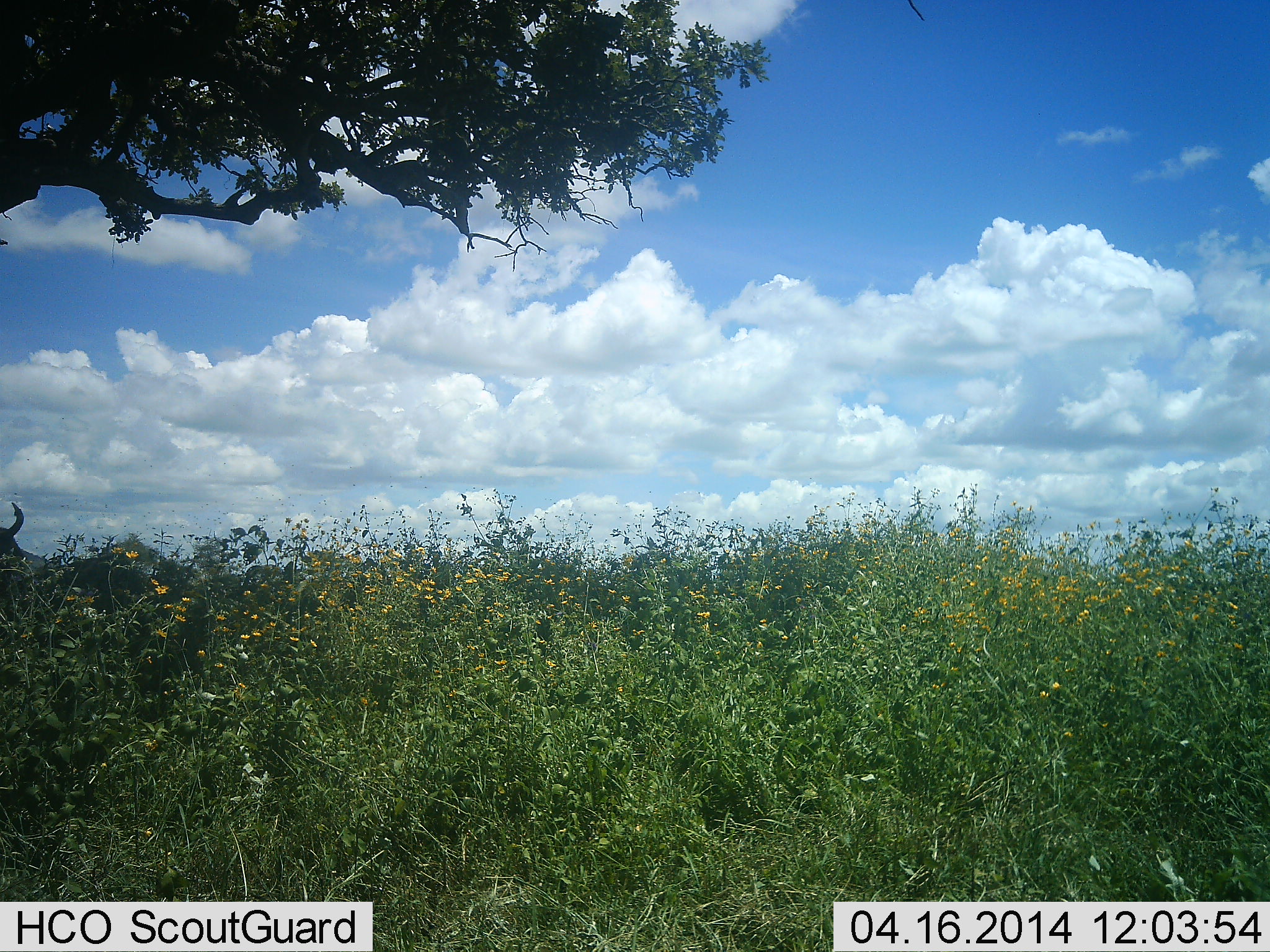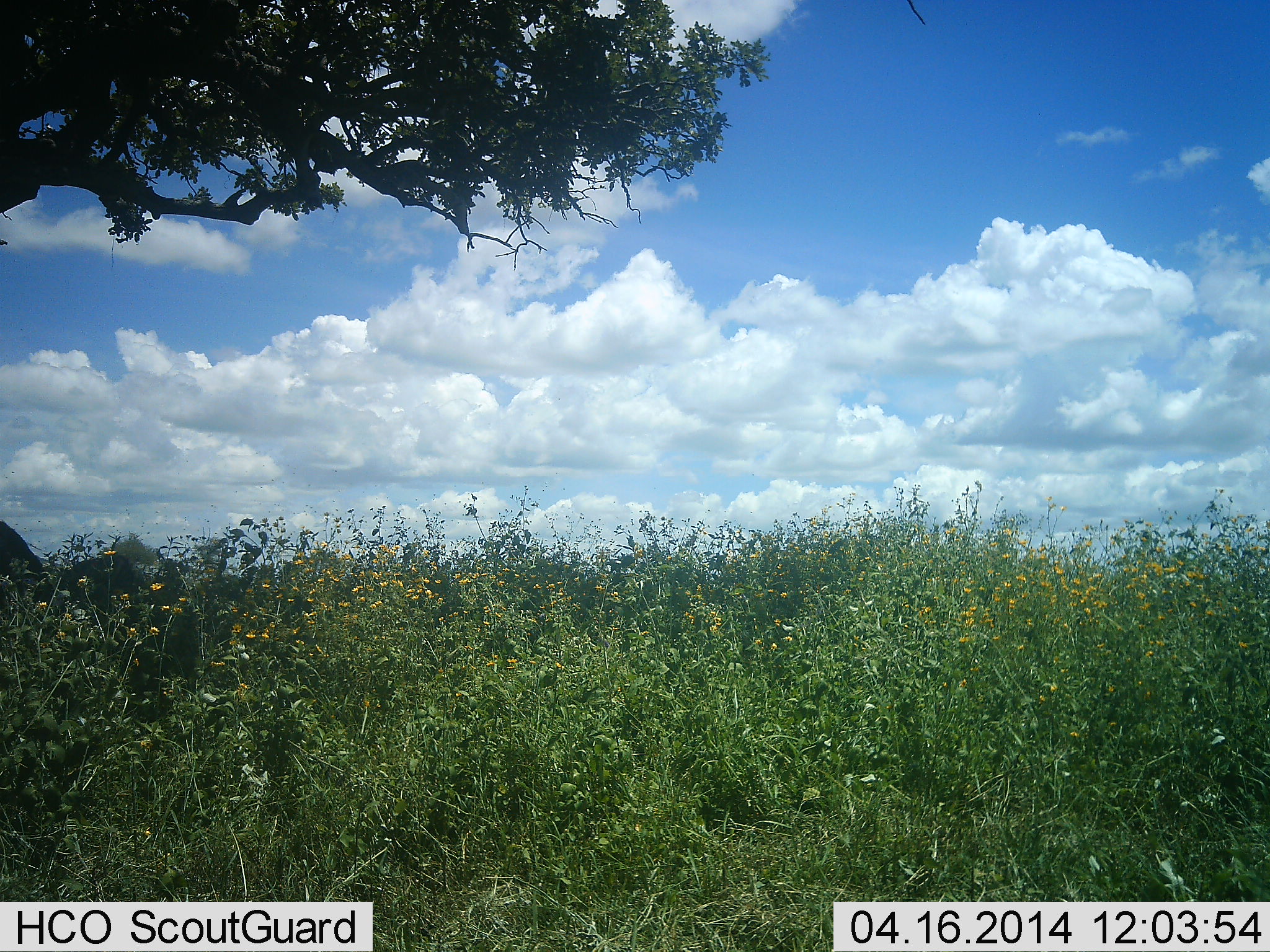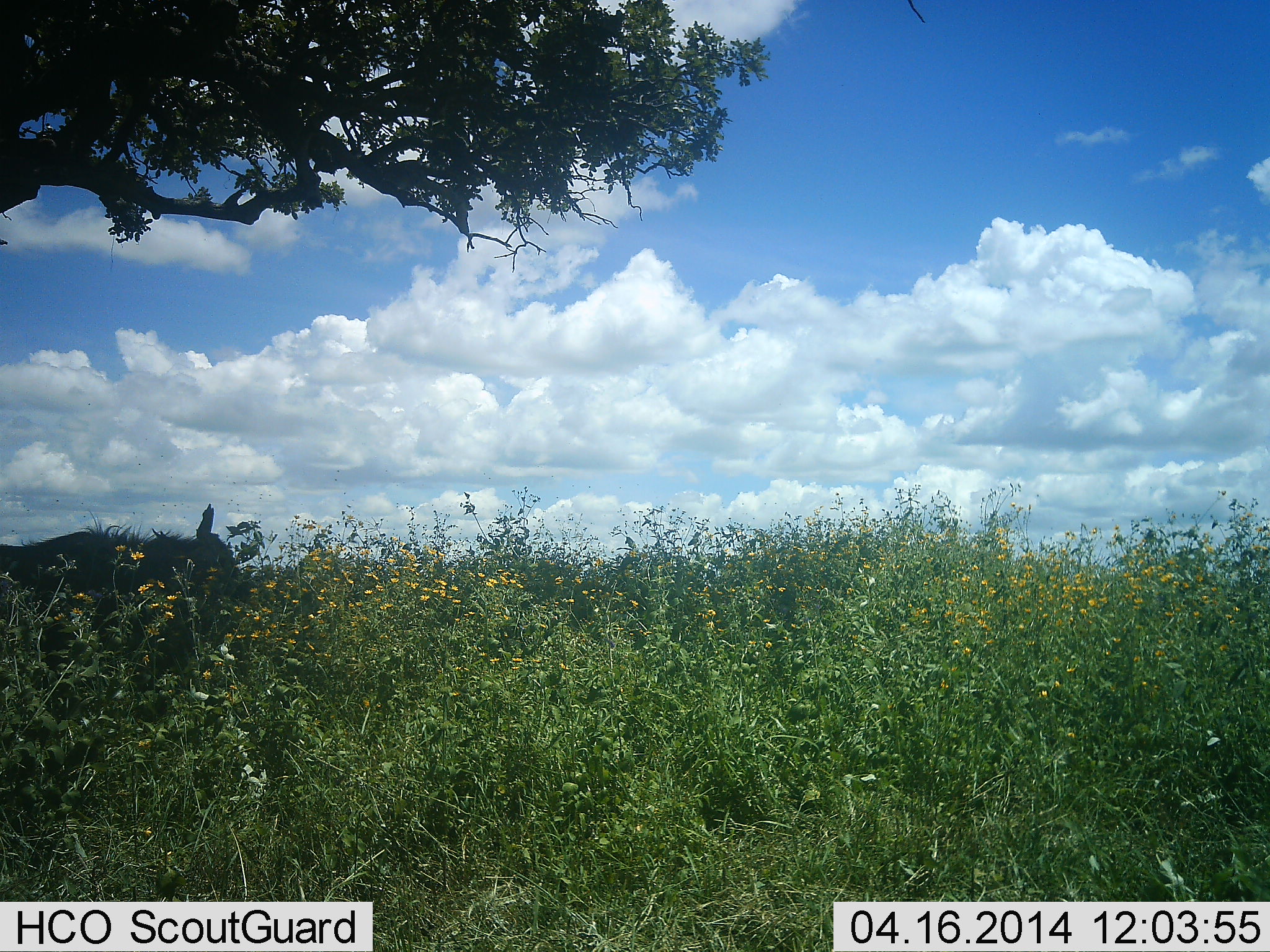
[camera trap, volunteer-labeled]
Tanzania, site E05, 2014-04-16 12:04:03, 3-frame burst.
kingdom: Animalia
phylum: Chordata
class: Mammalia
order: Artiodactyla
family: Bovidae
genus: Connochaetes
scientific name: Connochaetes taurinus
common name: blue wildebeest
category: wildebeest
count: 1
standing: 10%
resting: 0%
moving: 100%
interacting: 0%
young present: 0%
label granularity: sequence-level